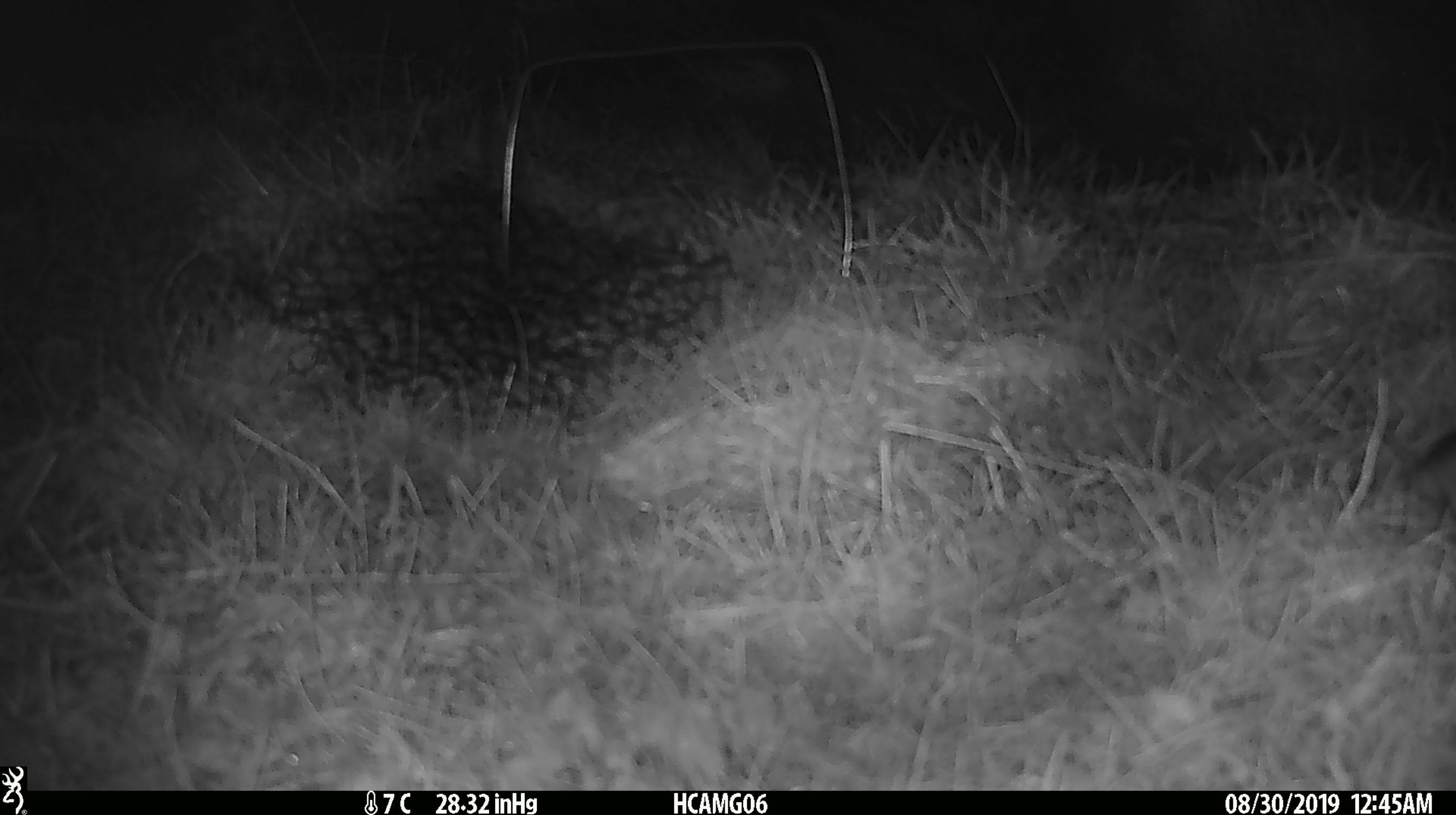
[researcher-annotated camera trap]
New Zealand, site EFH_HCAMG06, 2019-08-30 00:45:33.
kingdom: Animalia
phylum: Chordata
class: Mammalia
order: Rodentia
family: Muridae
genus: Mus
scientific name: Mus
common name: mouse